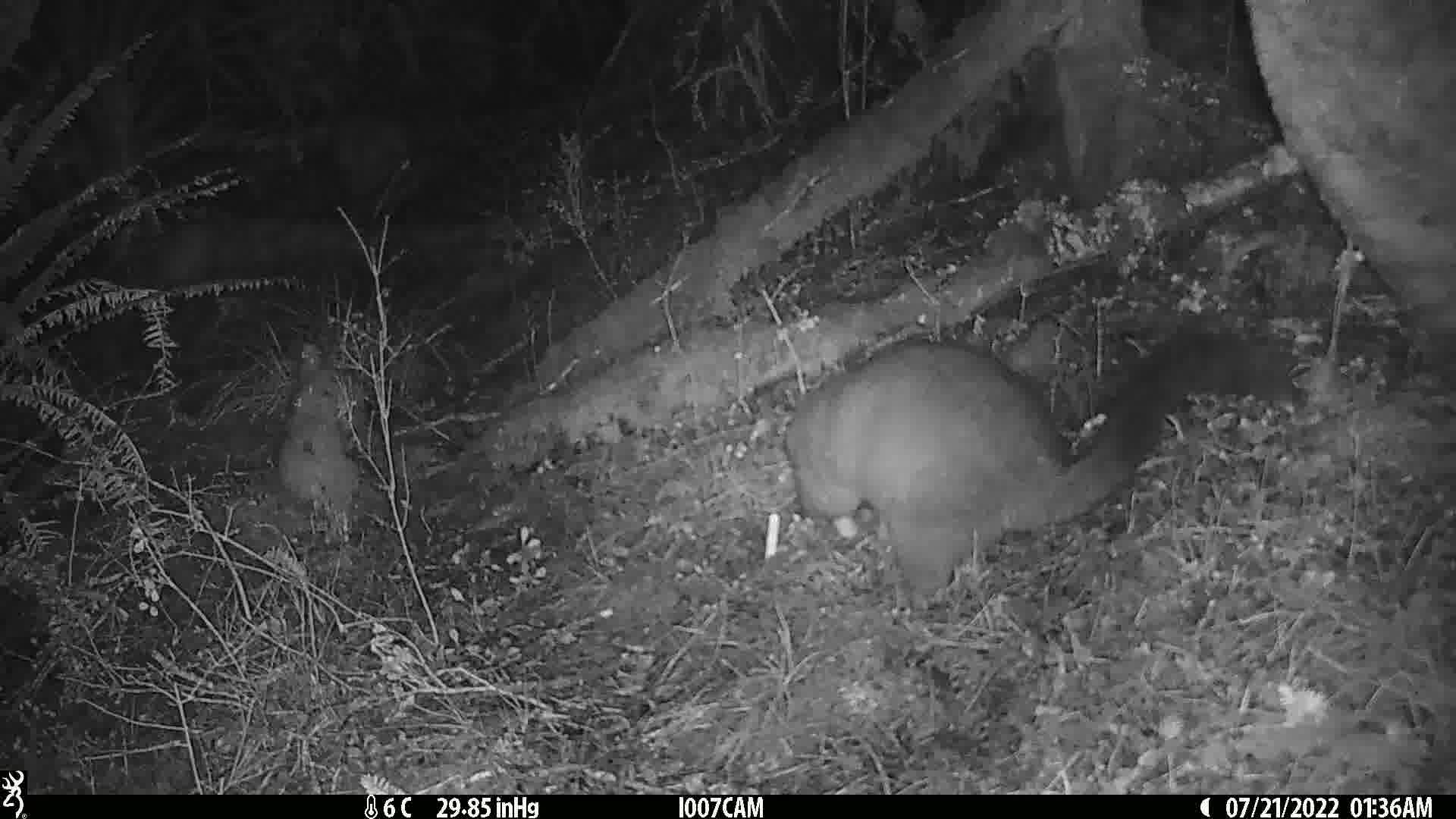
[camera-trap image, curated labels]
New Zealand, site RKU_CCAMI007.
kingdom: Animalia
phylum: Chordata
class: Mammalia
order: Diprotodontia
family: Phalangeridae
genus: Trichosurus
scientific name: Trichosurus vulpecula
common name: common brushtail possum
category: possum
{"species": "possum (common brushtail possum) (Trichosurus vulpecula)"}